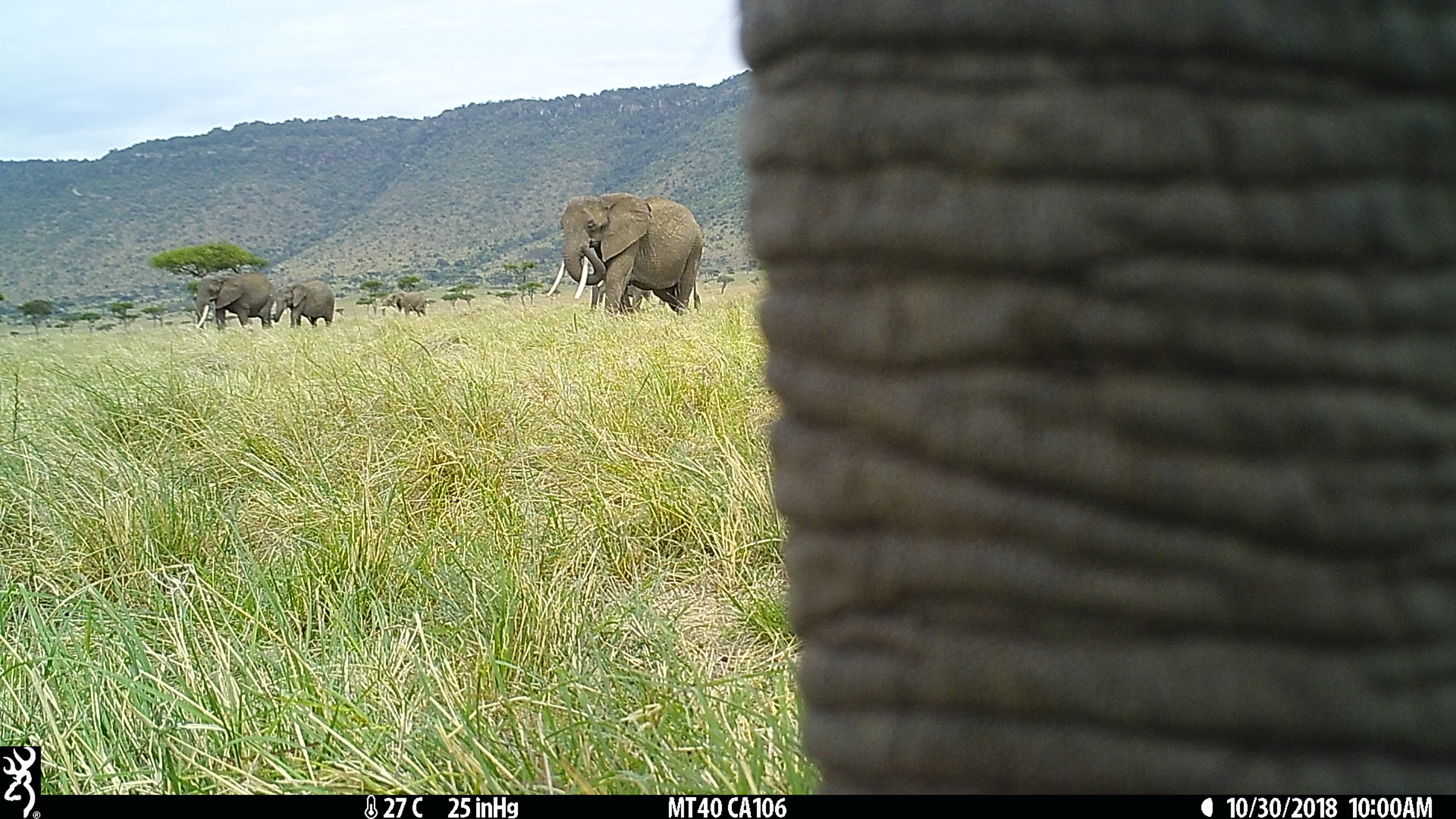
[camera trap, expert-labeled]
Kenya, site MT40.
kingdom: Animalia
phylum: Chordata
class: Mammalia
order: Proboscidea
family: Elephantidae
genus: Loxodonta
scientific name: Loxodonta africana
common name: elephant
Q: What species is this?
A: Elephant (Loxodonta africana).